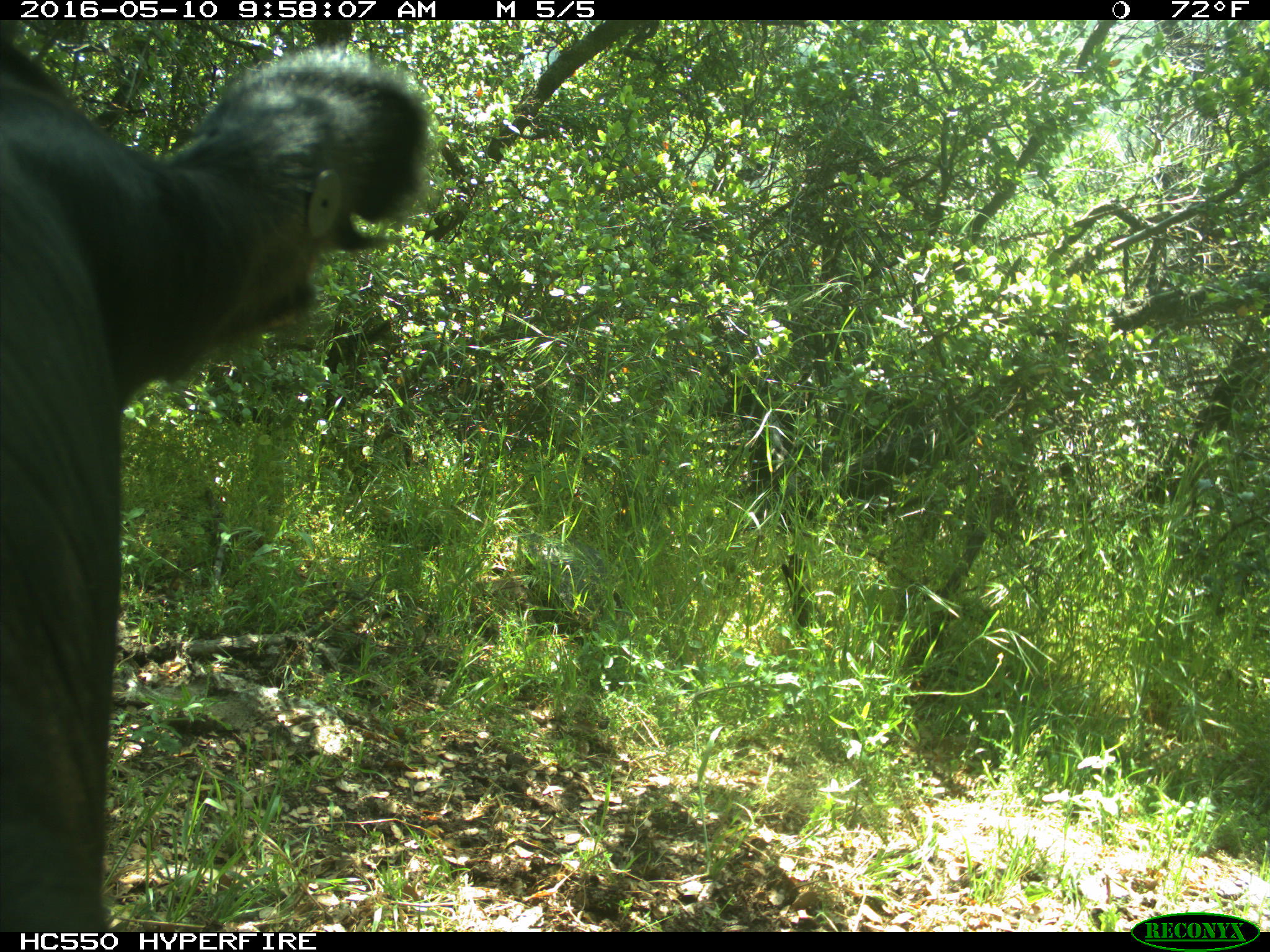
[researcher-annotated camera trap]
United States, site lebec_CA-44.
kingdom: Animalia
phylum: Chordata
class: Mammalia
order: Artiodactyla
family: Bovidae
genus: Bos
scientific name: Bos taurus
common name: domestic cow